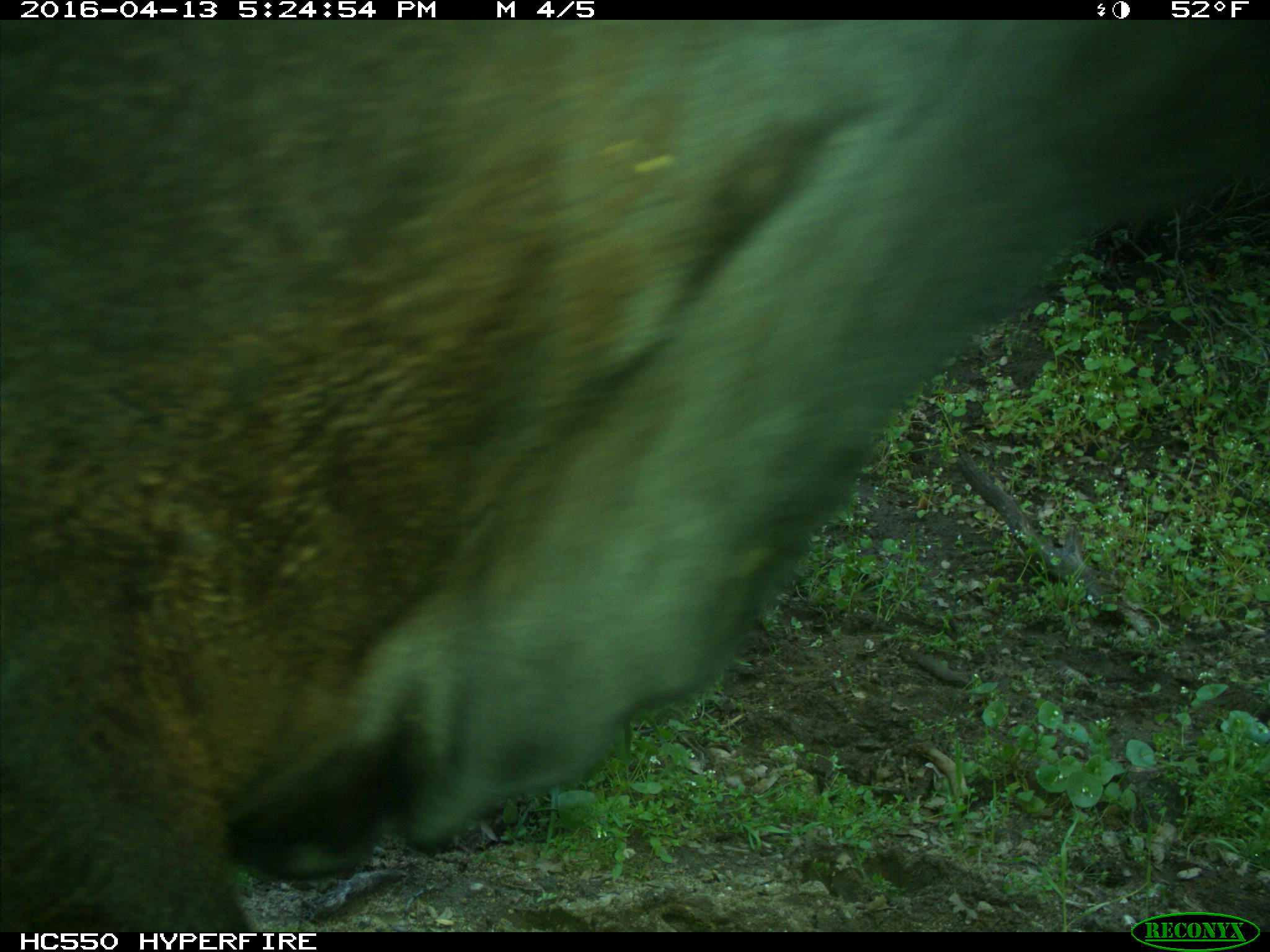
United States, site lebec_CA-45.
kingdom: Animalia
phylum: Chordata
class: Mammalia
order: Artiodactyla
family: Bovidae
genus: Bos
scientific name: Bos taurus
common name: domestic cow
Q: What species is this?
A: Bos taurus (domestic cow).